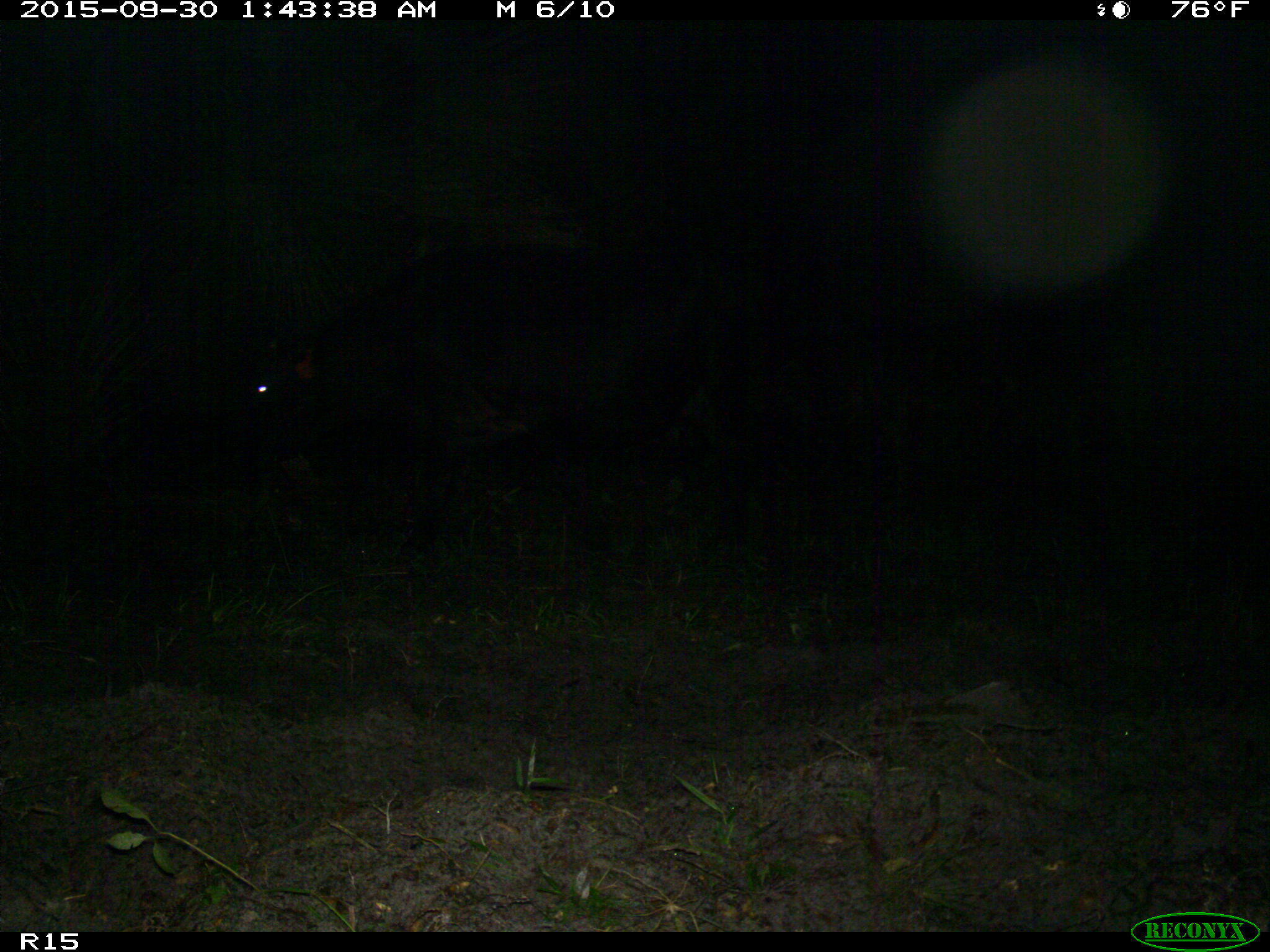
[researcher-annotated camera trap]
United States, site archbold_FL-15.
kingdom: Animalia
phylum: Chordata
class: Mammalia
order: Artiodactyla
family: Bovidae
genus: Bos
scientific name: Bos taurus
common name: domestic cow